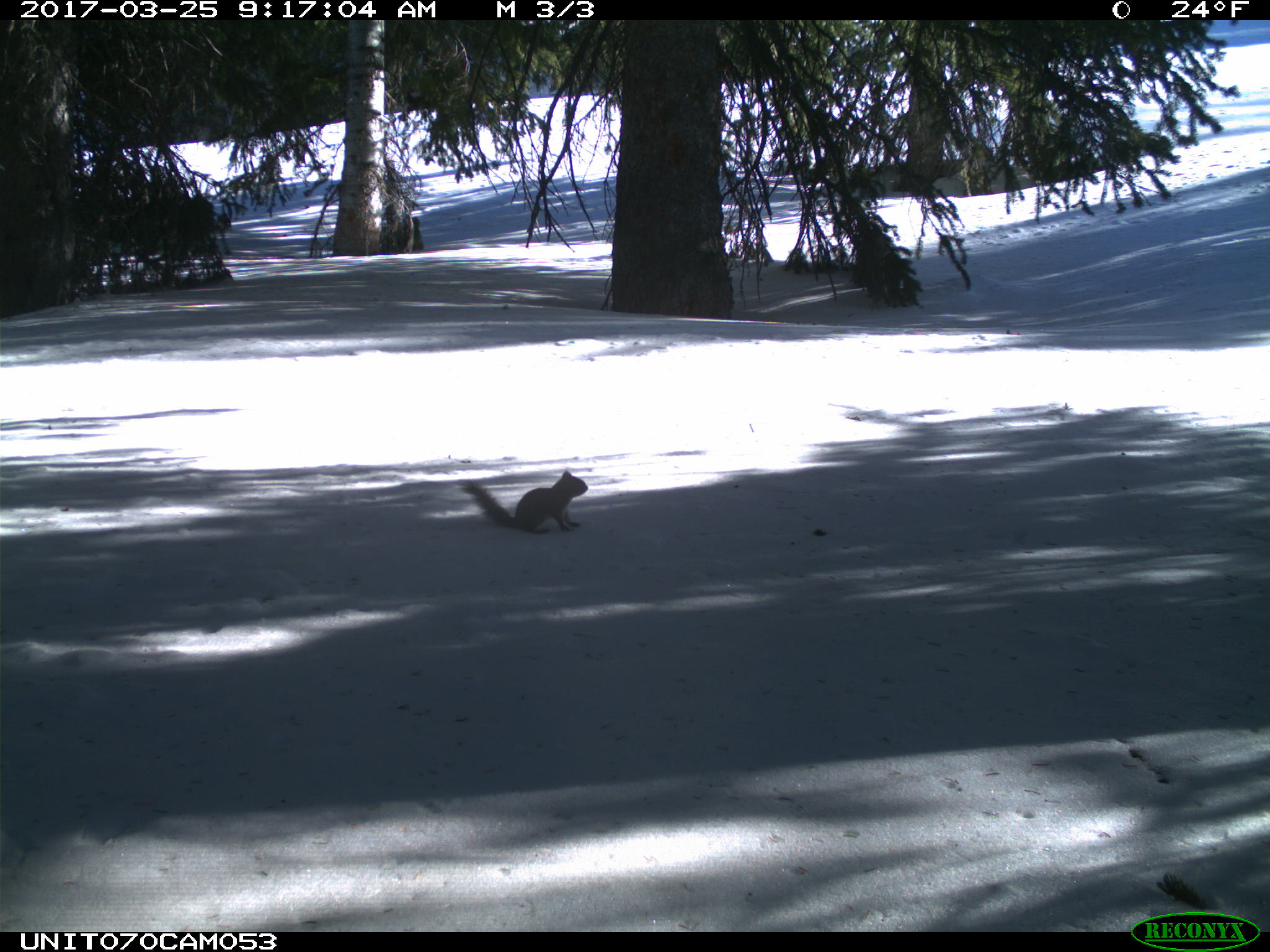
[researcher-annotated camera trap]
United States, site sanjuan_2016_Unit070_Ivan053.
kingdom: Animalia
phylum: Chordata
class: Mammalia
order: Rodentia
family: Sciuridae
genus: Tamiasciurus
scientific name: Tamiasciurus hudsonicus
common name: american red squirrel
Tamiasciurus hudsonicus (american red squirrel).